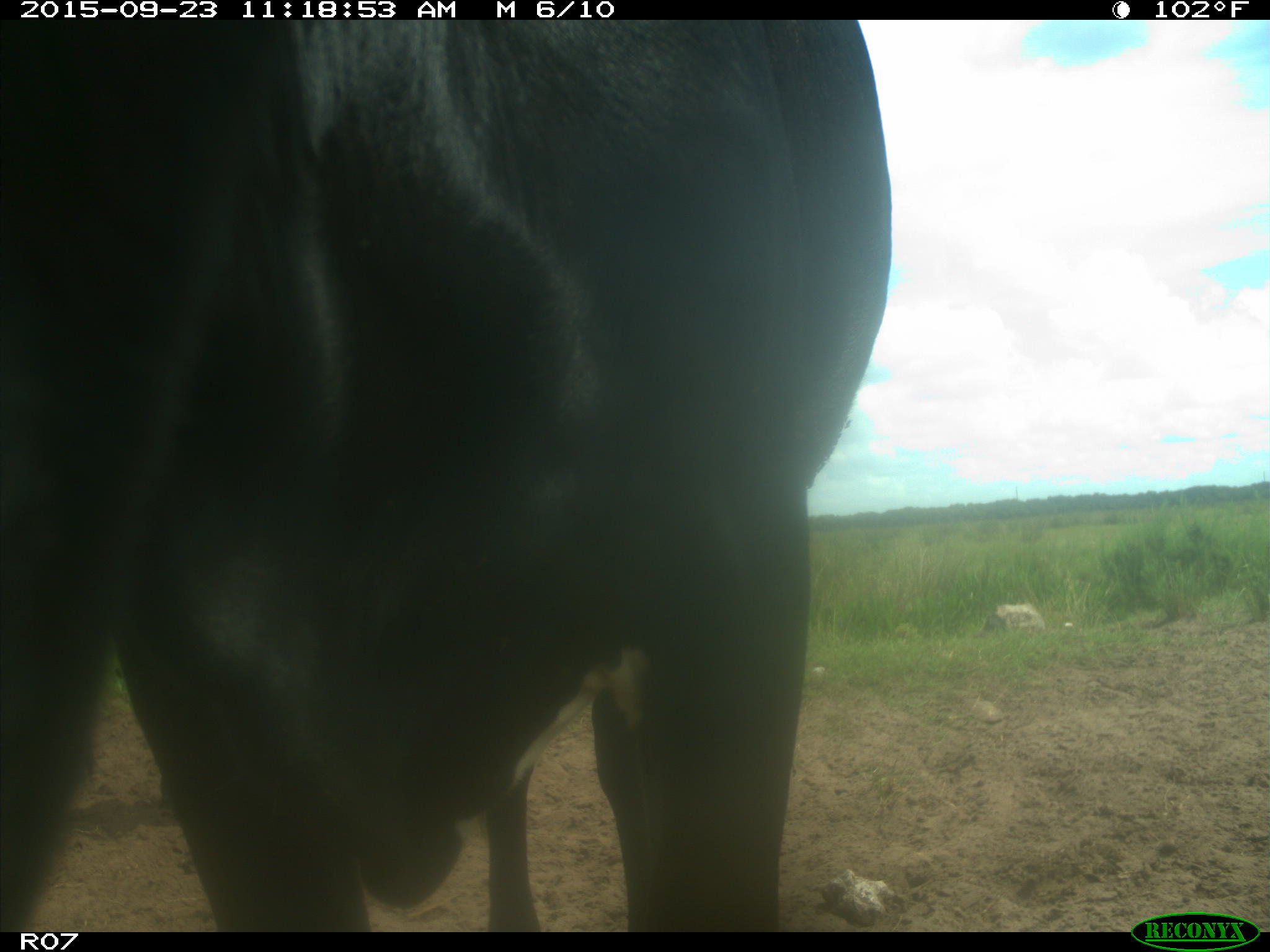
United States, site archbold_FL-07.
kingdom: Animalia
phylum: Chordata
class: Mammalia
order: Artiodactyla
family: Bovidae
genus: Bos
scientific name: Bos taurus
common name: domestic cow